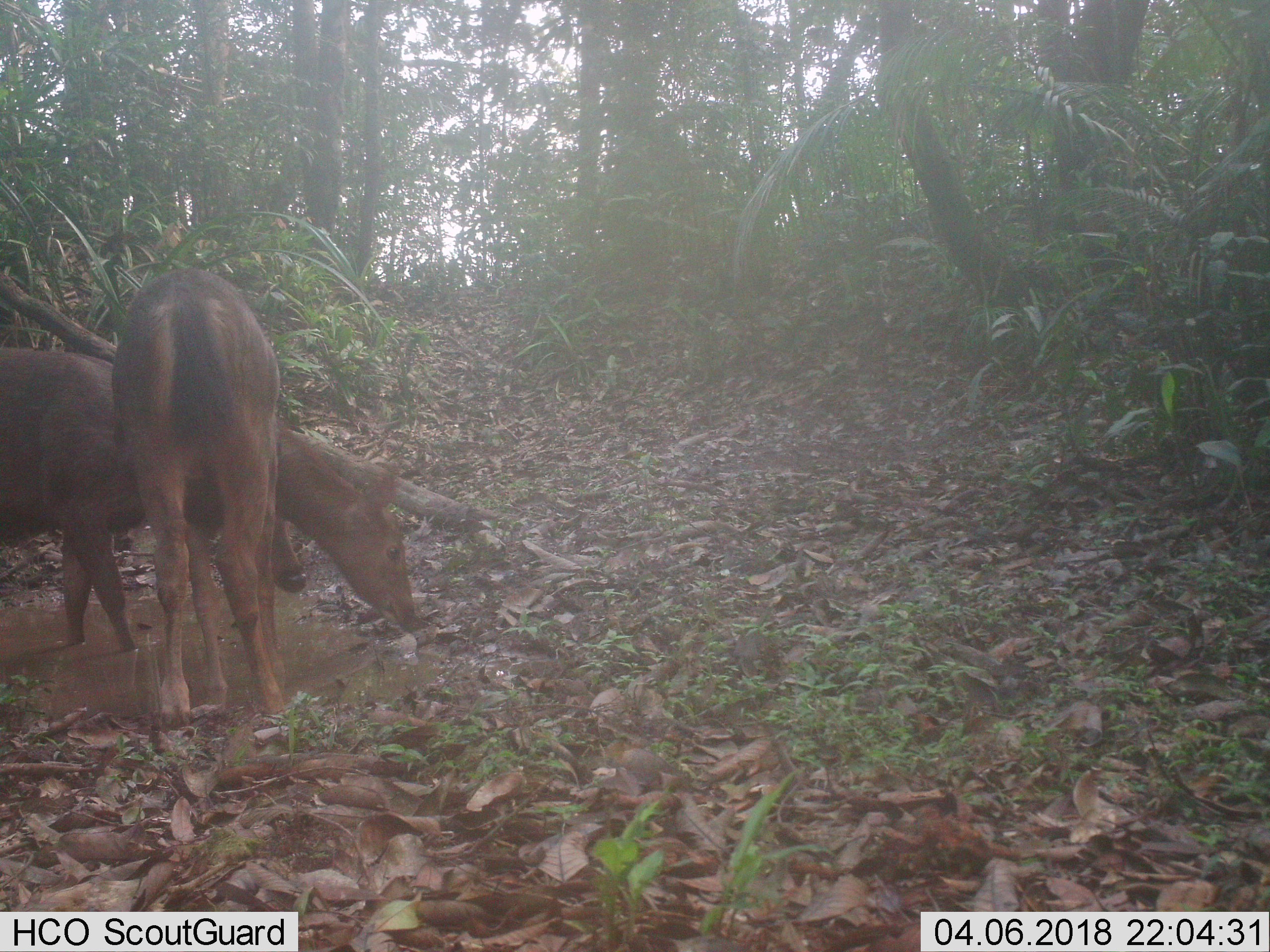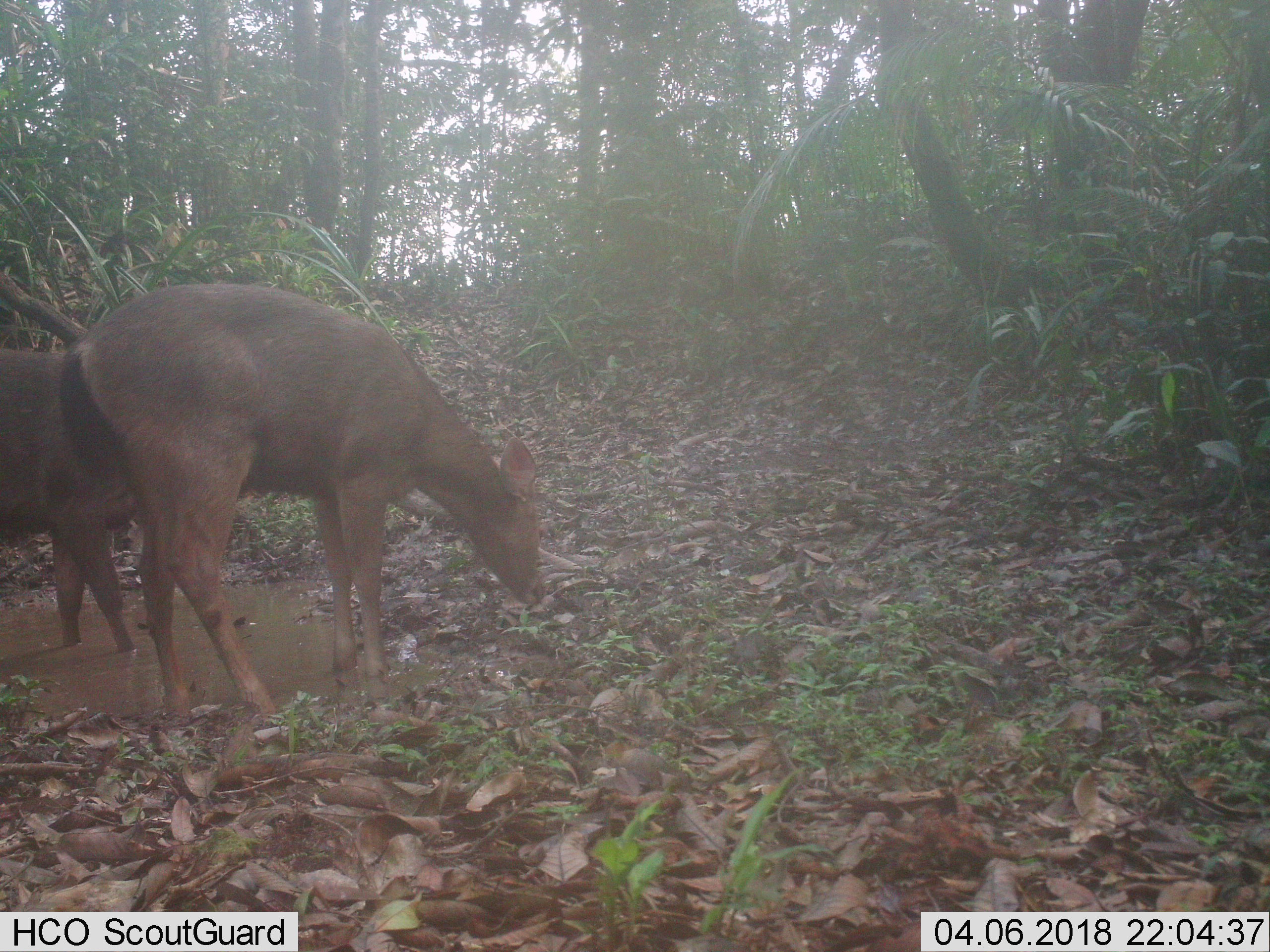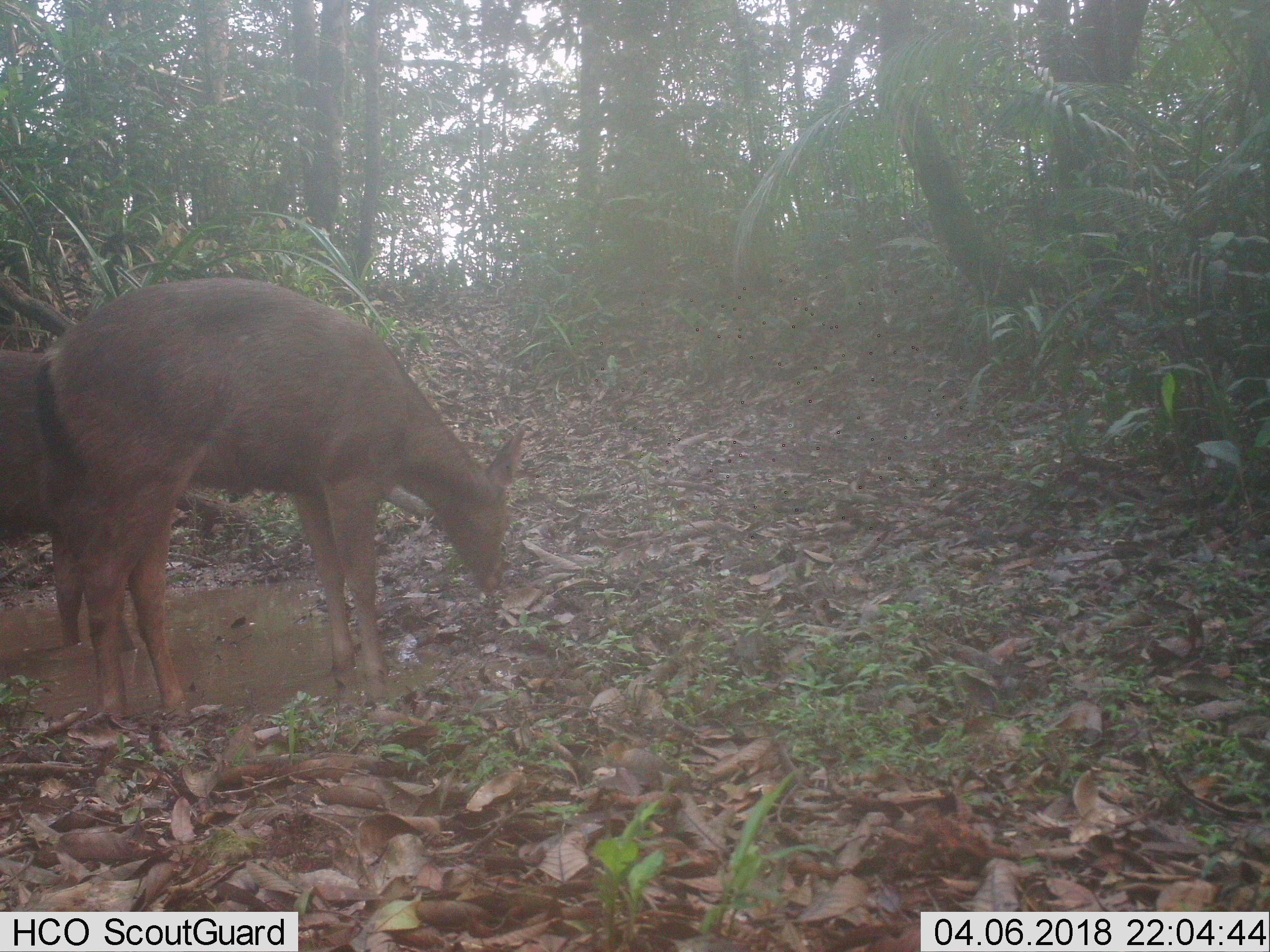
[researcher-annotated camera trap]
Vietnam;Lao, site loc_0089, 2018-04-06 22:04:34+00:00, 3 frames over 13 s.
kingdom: Animalia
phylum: Chordata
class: Mammalia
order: Artiodactyla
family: Cervidae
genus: Rusa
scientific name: Rusa unicolor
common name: sambar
Sambar (Rusa unicolor). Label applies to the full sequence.